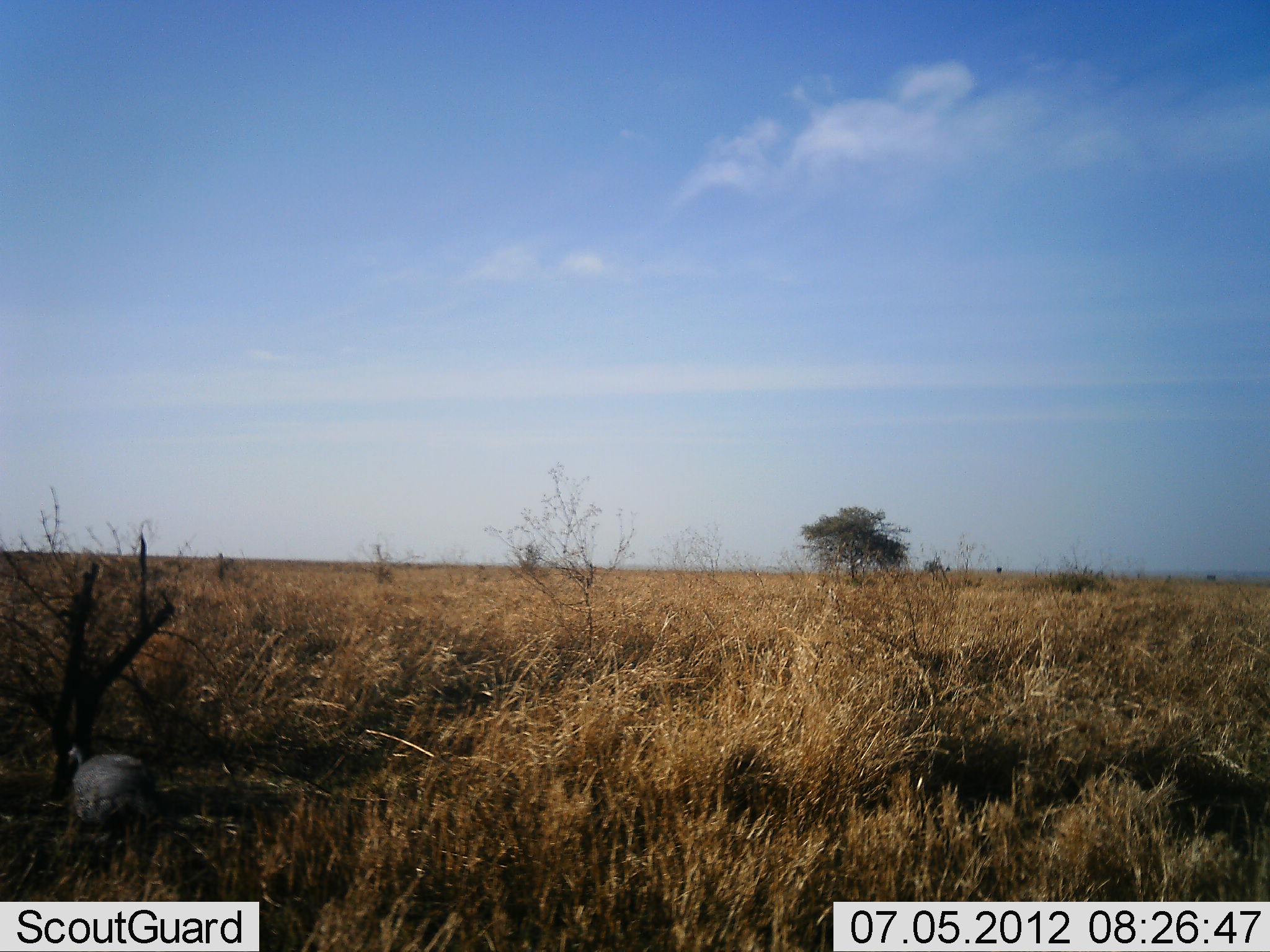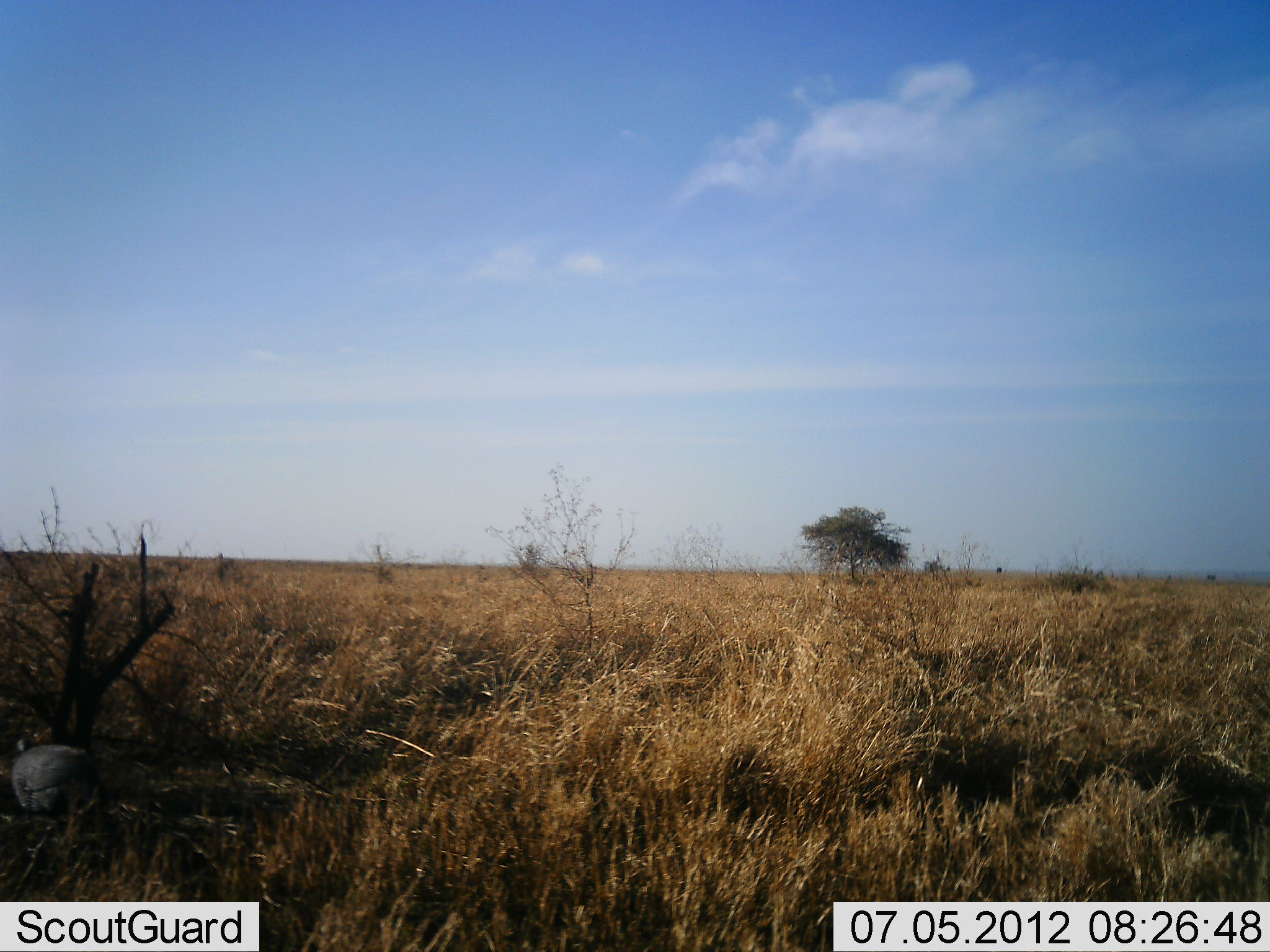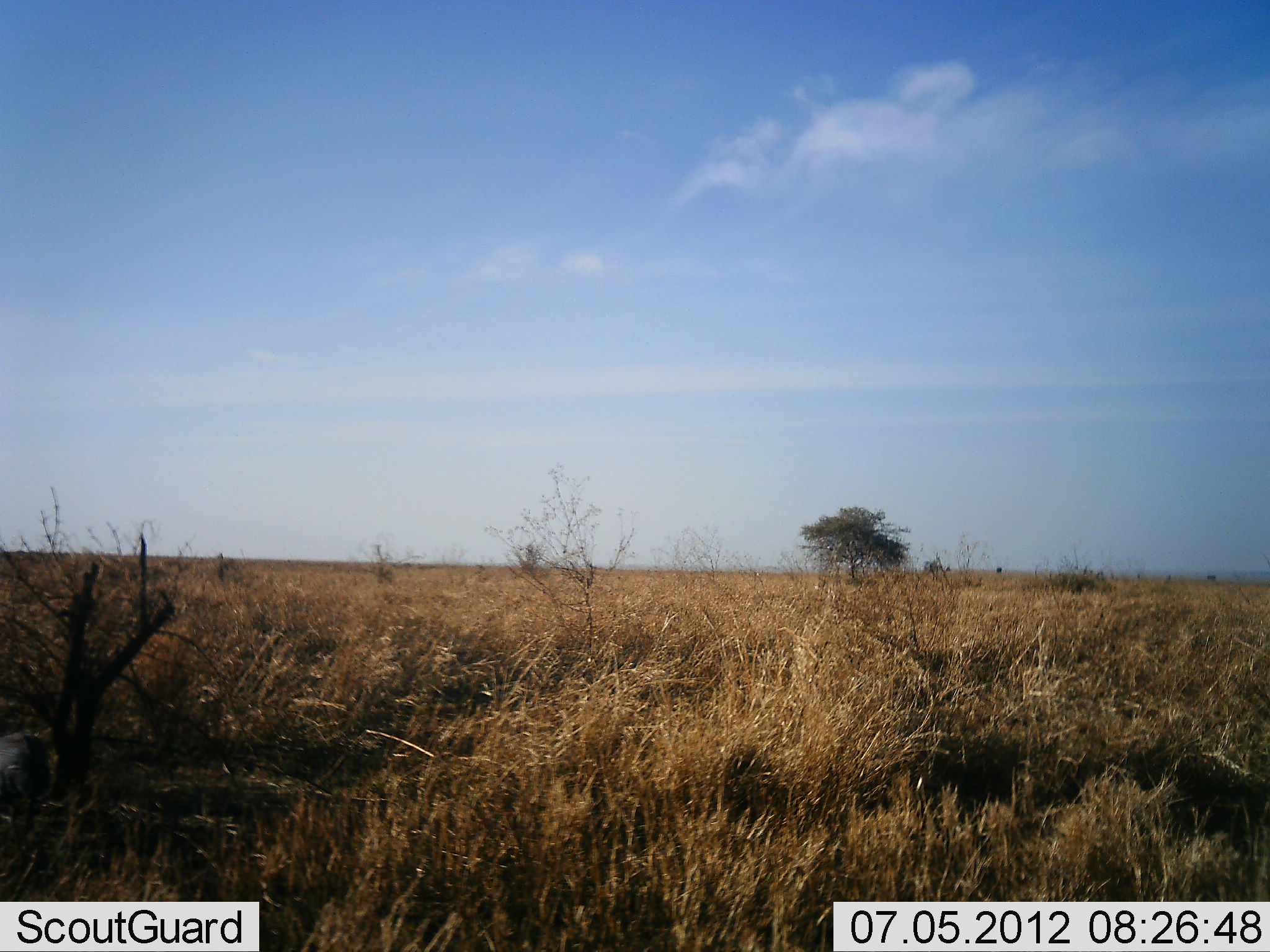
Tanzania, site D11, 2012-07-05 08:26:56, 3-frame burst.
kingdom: Animalia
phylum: Chordata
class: Aves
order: Galliformes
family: Numididae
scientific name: Numididae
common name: guinea fowl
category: guineafowl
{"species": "guineafowl (guinea fowl) (Numididae)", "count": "1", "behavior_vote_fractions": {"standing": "10%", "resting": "0%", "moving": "90%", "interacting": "0%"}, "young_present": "0%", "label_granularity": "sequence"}